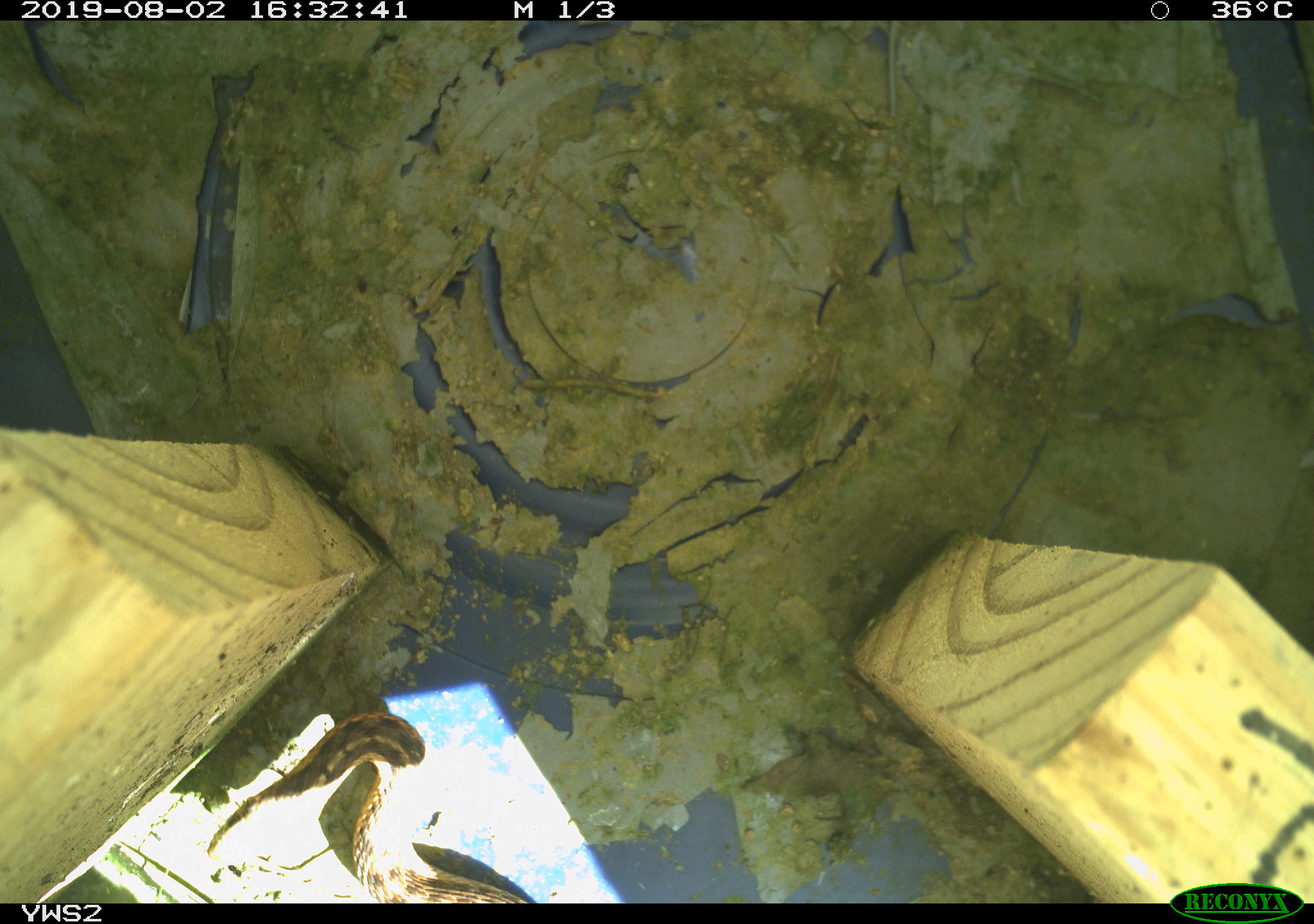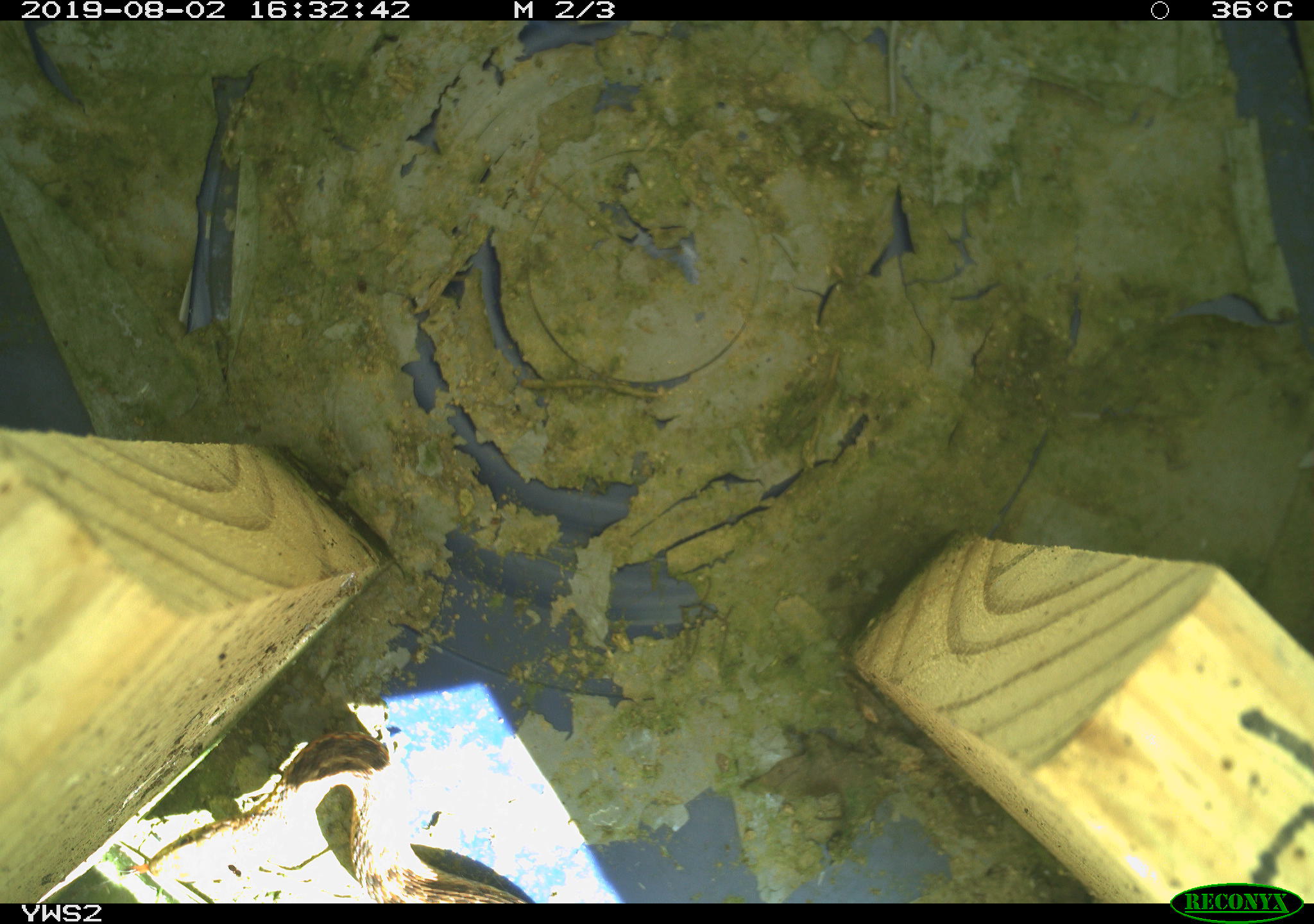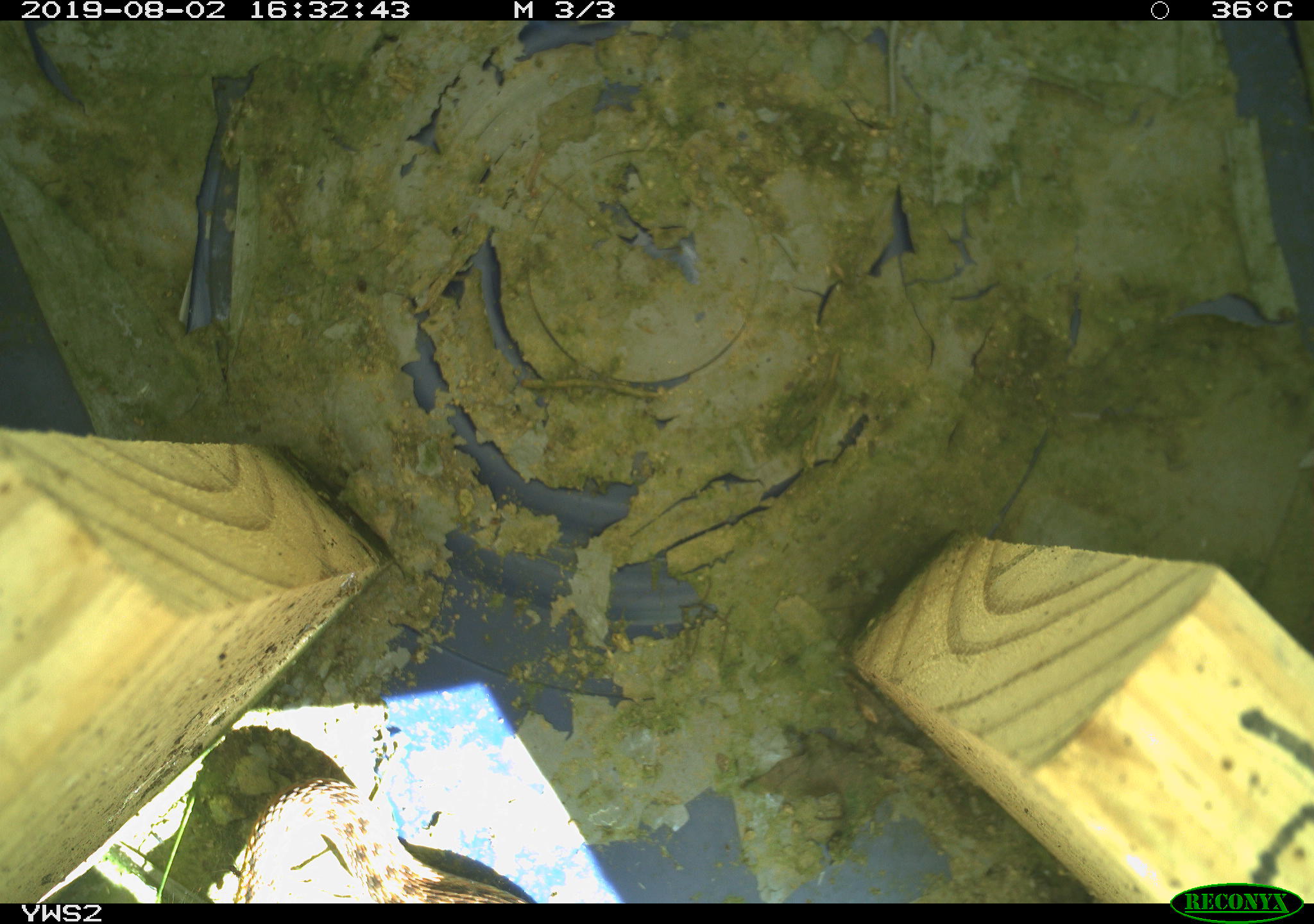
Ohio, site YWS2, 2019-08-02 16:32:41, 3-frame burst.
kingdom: Animalia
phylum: Chordata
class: Reptilia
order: Squamata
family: Colubridae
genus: Thamnophis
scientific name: Thamnophis sirtalis sirtalis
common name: eastern gartersnake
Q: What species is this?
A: Eastern gartersnake (Thamnophis sirtalis sirtalis).